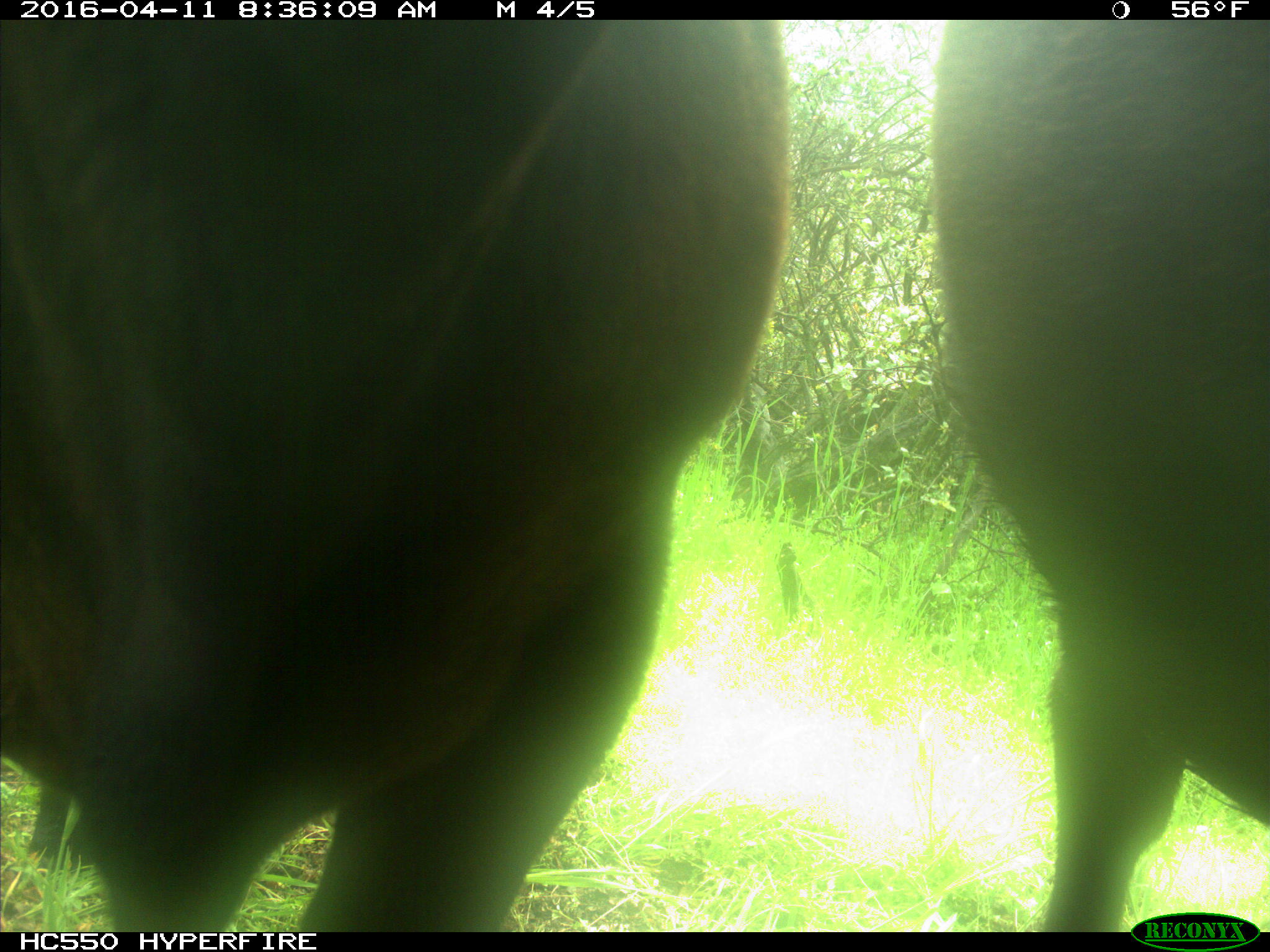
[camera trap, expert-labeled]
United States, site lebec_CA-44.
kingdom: Animalia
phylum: Chordata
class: Mammalia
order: Artiodactyla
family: Bovidae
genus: Bos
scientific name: Bos taurus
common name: domestic cow